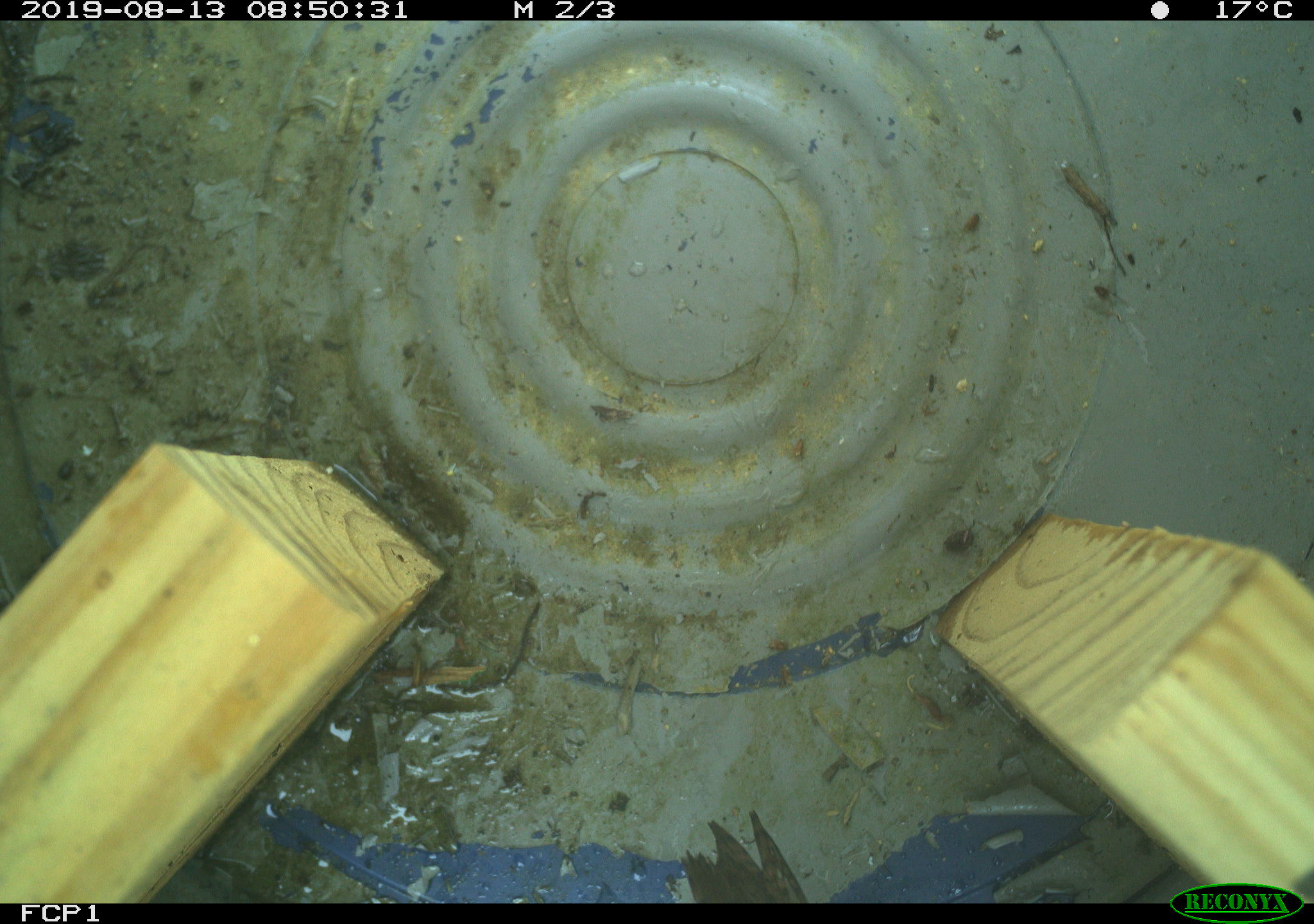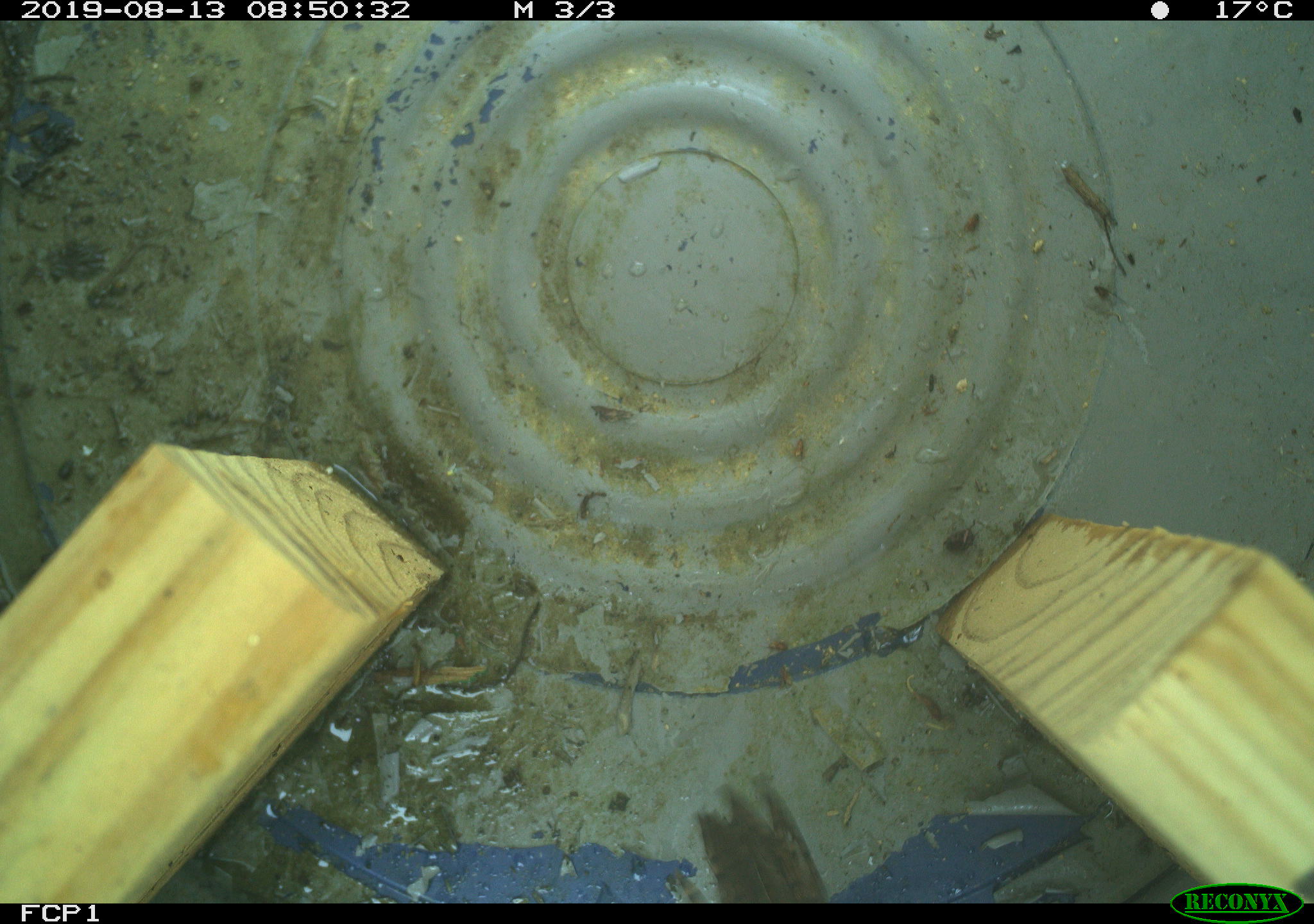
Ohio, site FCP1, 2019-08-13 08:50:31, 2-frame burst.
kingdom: Animalia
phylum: Chordata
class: Aves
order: Passeriformes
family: Troglodytidae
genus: Troglodytes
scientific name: Troglodytes aedon aedon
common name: northern house wren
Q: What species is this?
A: Northern house wren (Troglodytes aedon aedon).